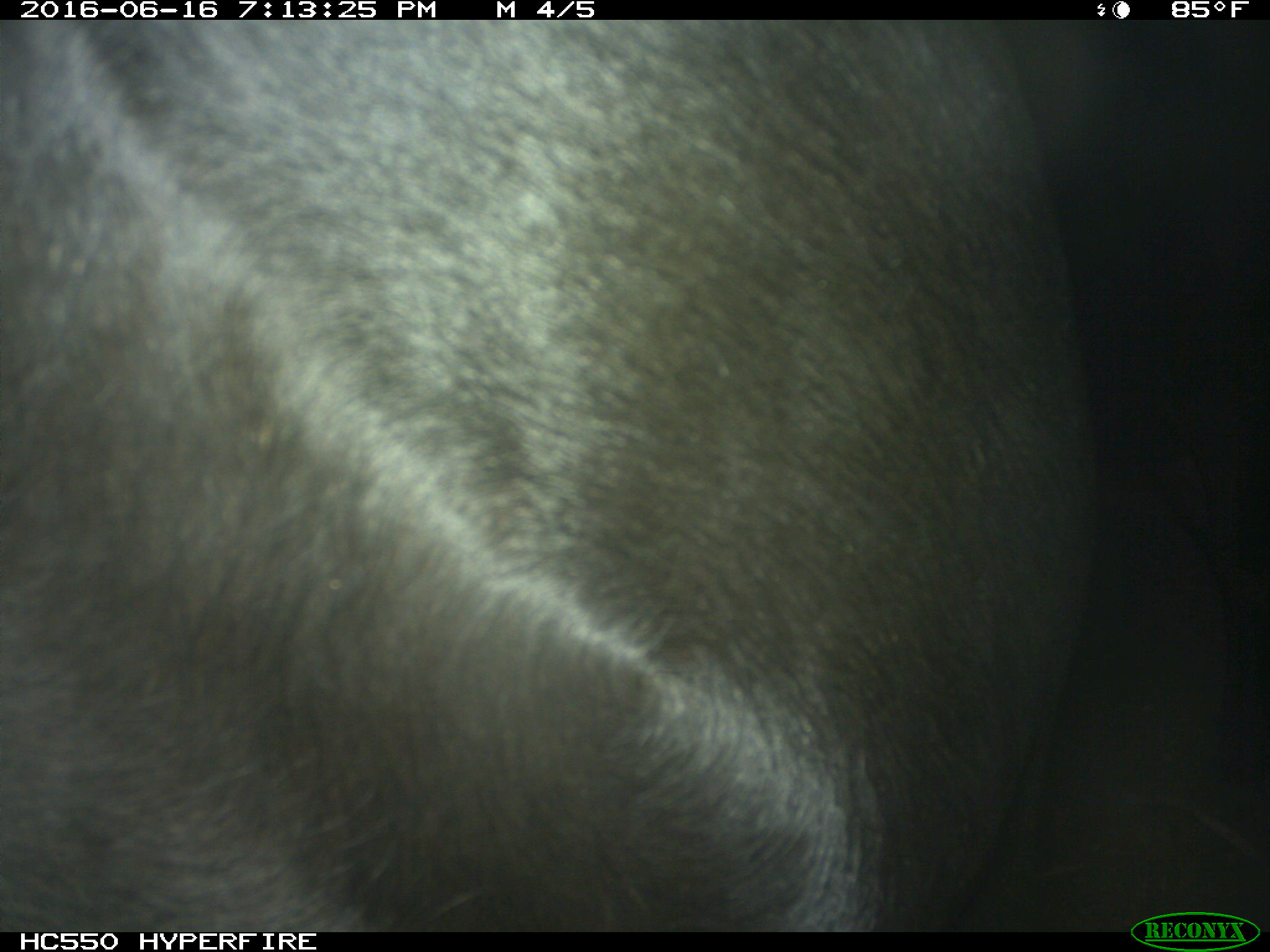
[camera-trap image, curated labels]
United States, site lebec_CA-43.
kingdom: Animalia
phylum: Chordata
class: Mammalia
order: Artiodactyla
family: Bovidae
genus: Bos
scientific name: Bos taurus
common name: domestic cow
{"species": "Bos taurus (domestic cow)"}